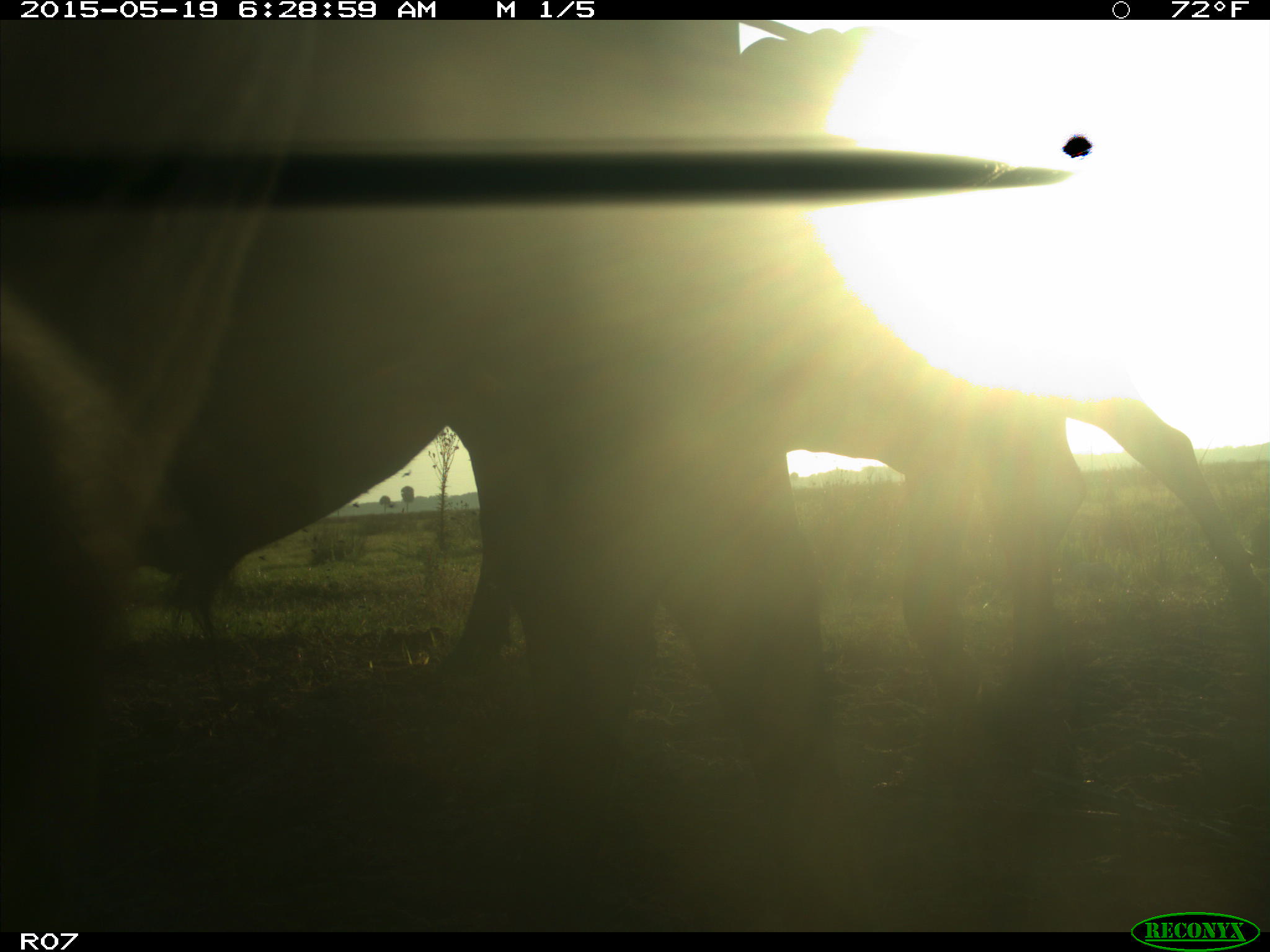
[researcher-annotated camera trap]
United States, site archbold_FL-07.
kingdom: Animalia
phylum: Chordata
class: Mammalia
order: Artiodactyla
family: Bovidae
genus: Bos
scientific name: Bos taurus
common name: domestic cow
Bos taurus (domestic cow).